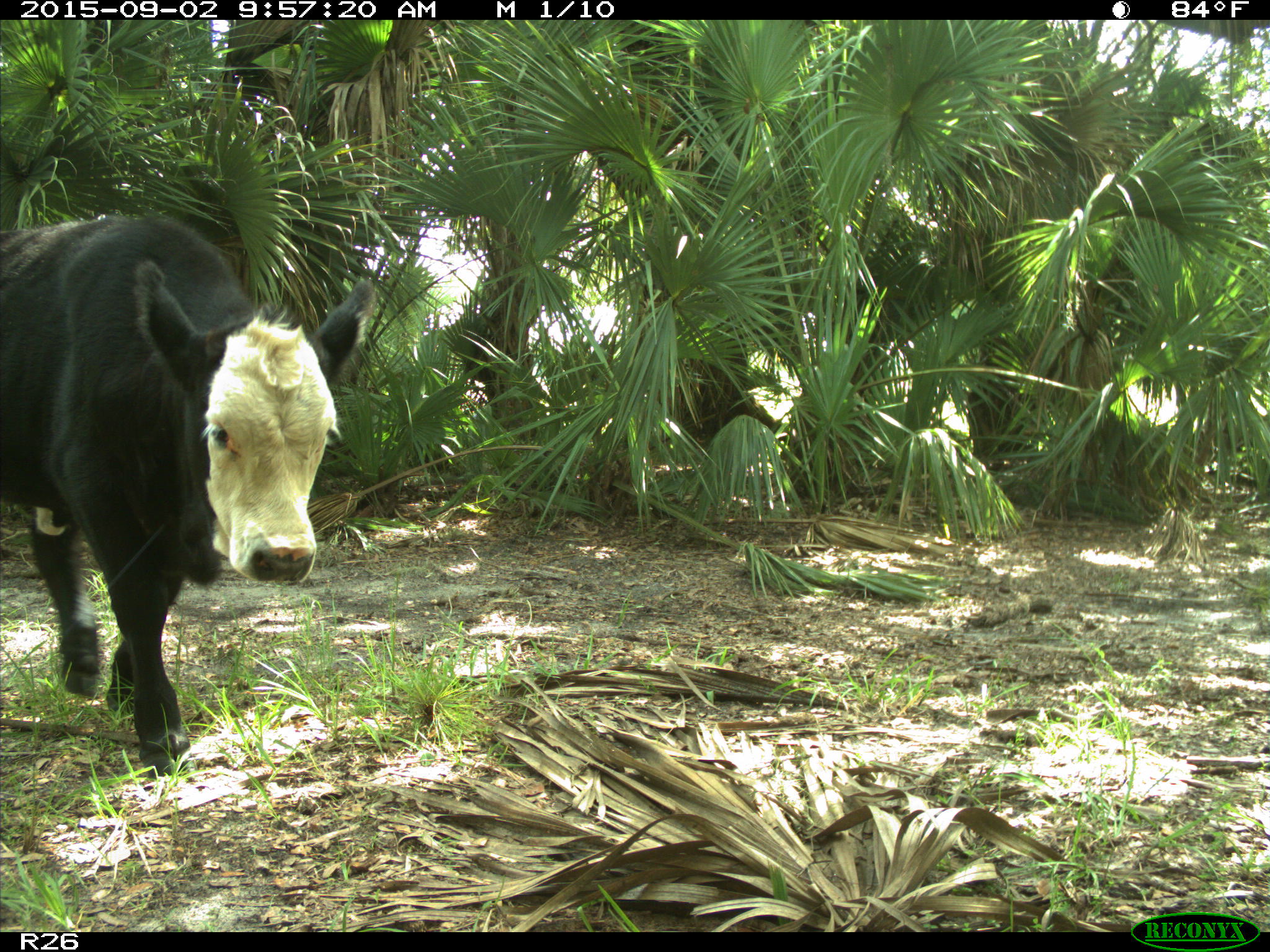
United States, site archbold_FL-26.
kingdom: Animalia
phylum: Chordata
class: Mammalia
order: Artiodactyla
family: Bovidae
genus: Bos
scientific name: Bos taurus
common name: domestic cow